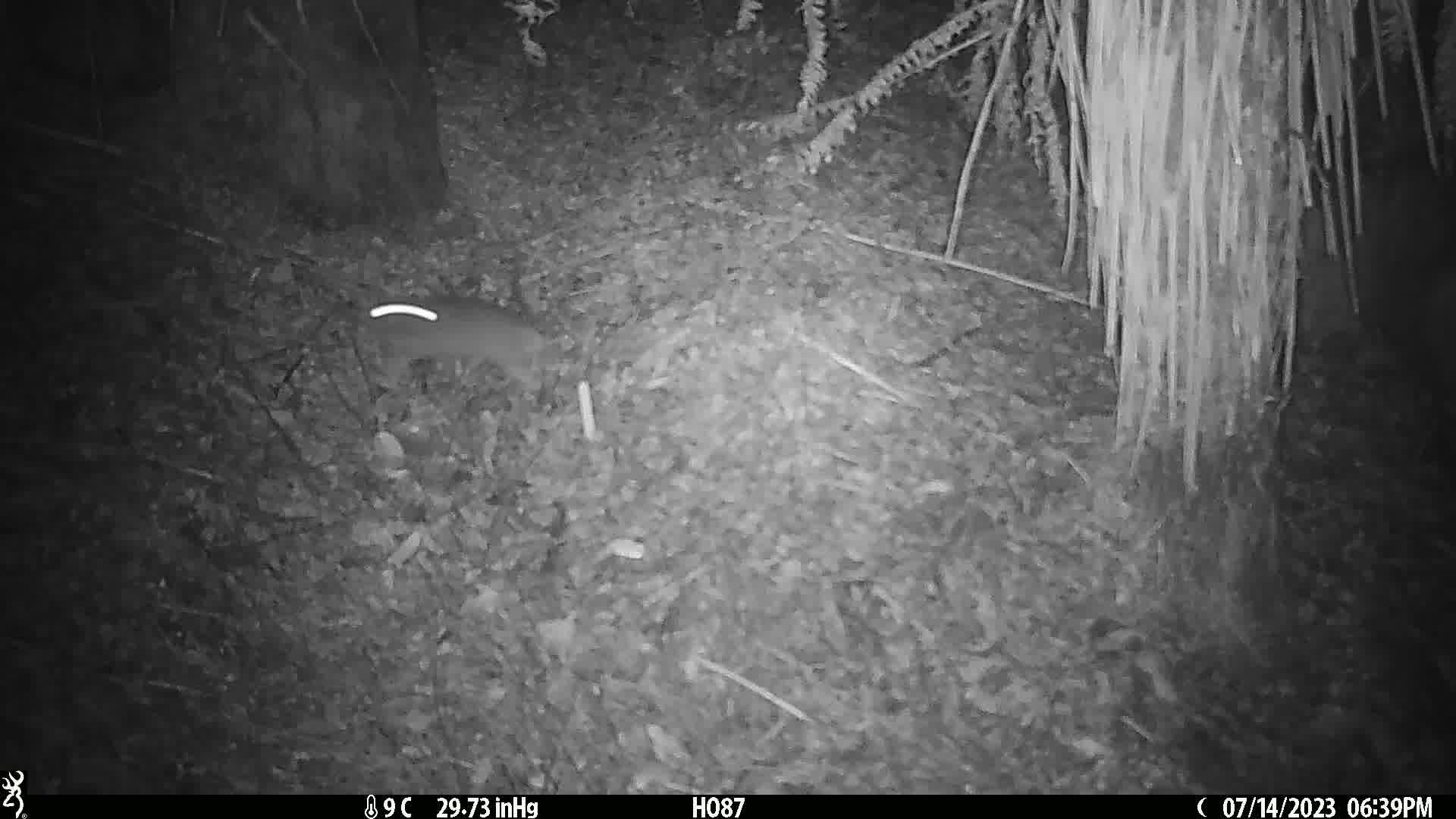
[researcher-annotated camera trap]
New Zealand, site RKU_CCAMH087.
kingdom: Animalia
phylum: Chordata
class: Mammalia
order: Rodentia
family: Muridae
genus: Rattus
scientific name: Rattus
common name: rat